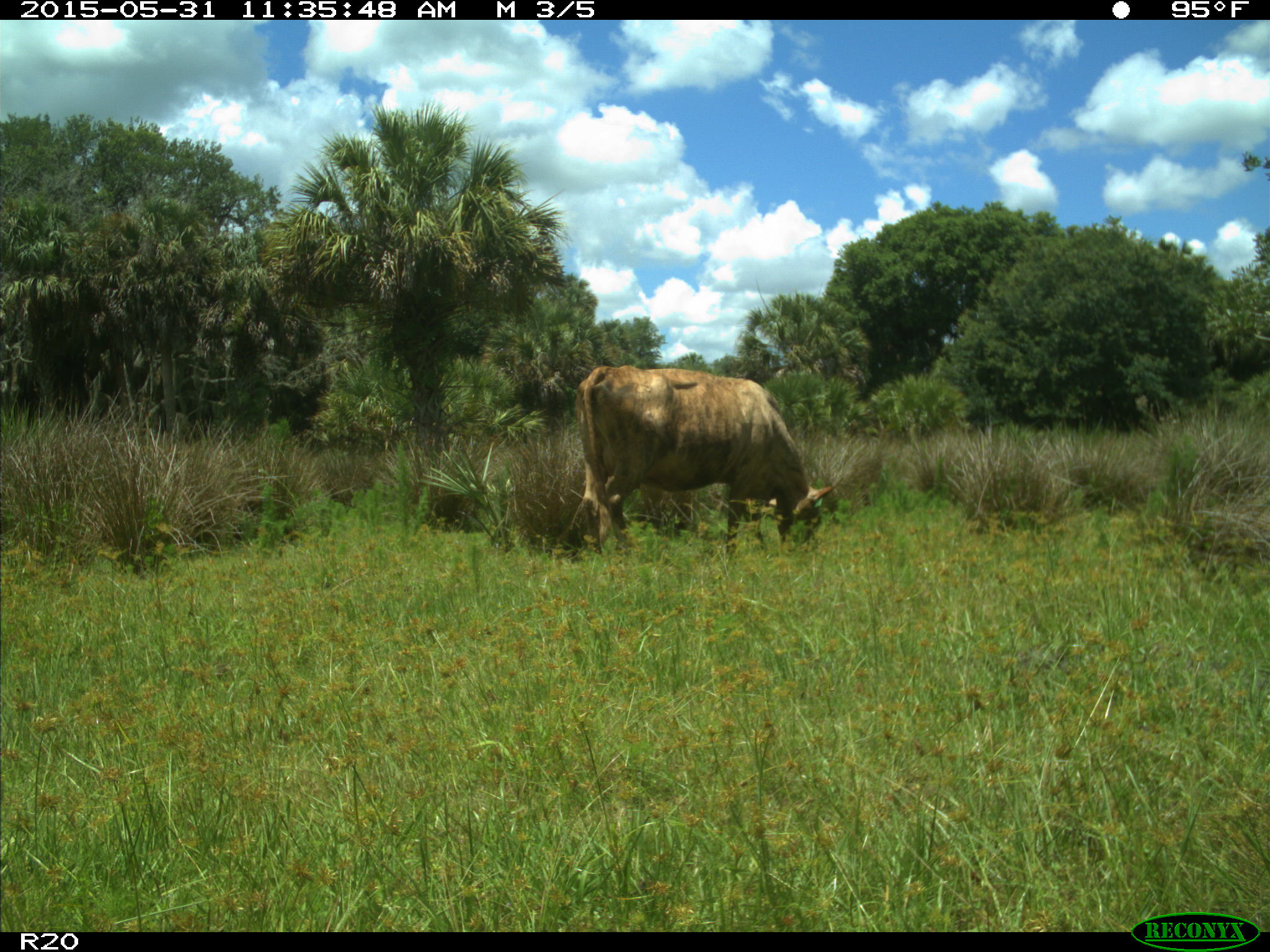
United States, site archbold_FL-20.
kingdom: Animalia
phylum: Chordata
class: Mammalia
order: Artiodactyla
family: Bovidae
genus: Bos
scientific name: Bos taurus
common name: domestic cow